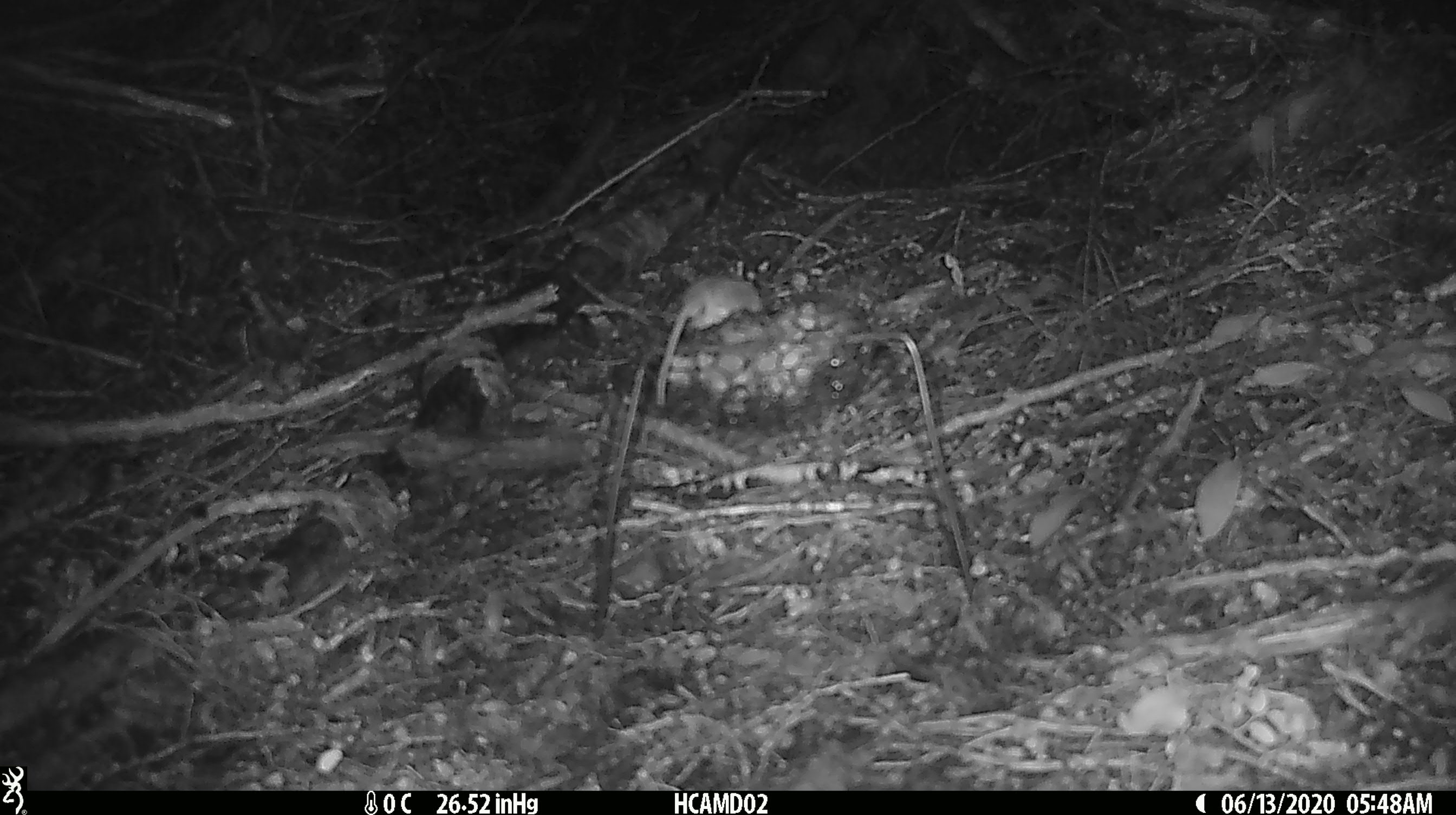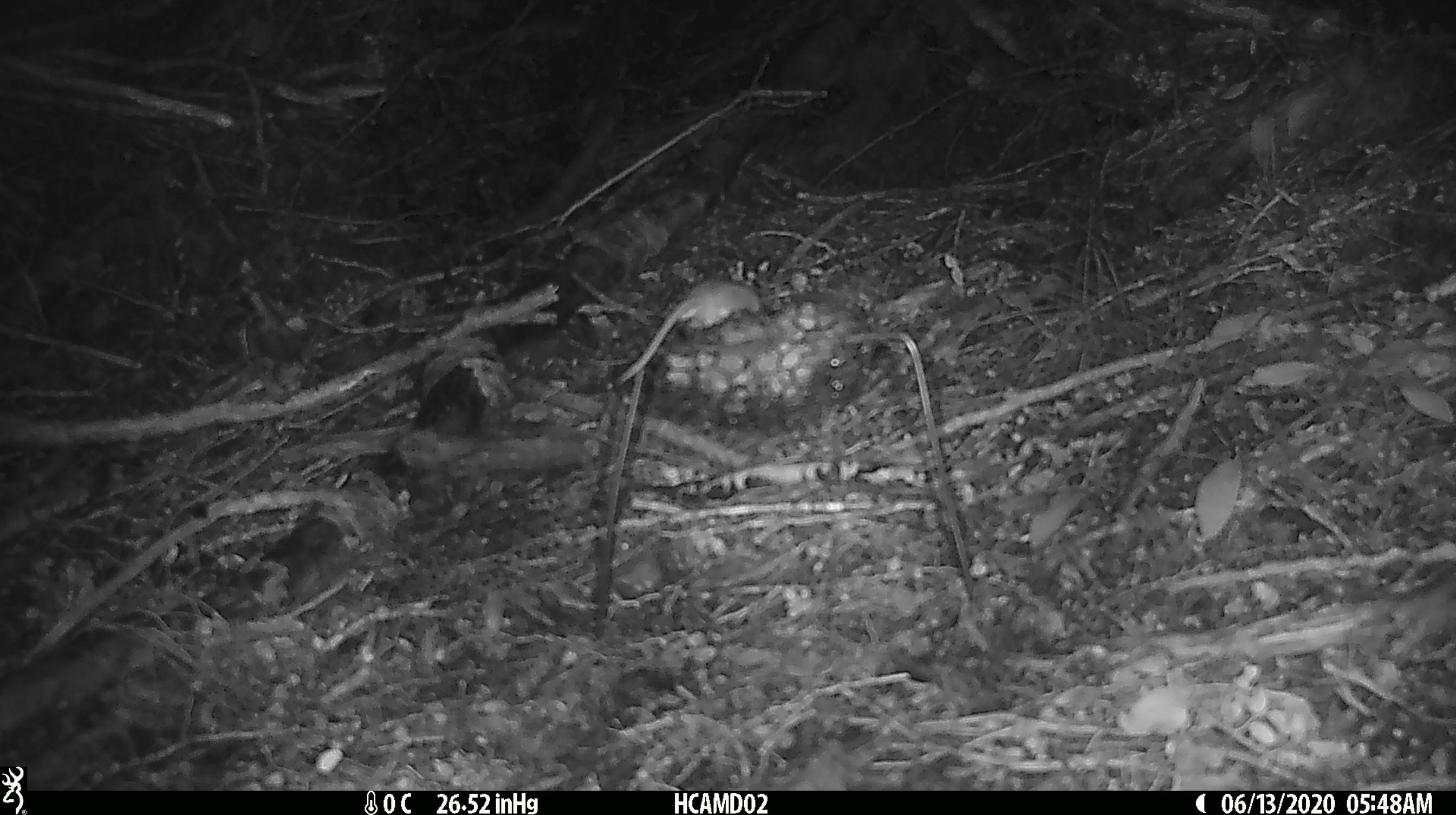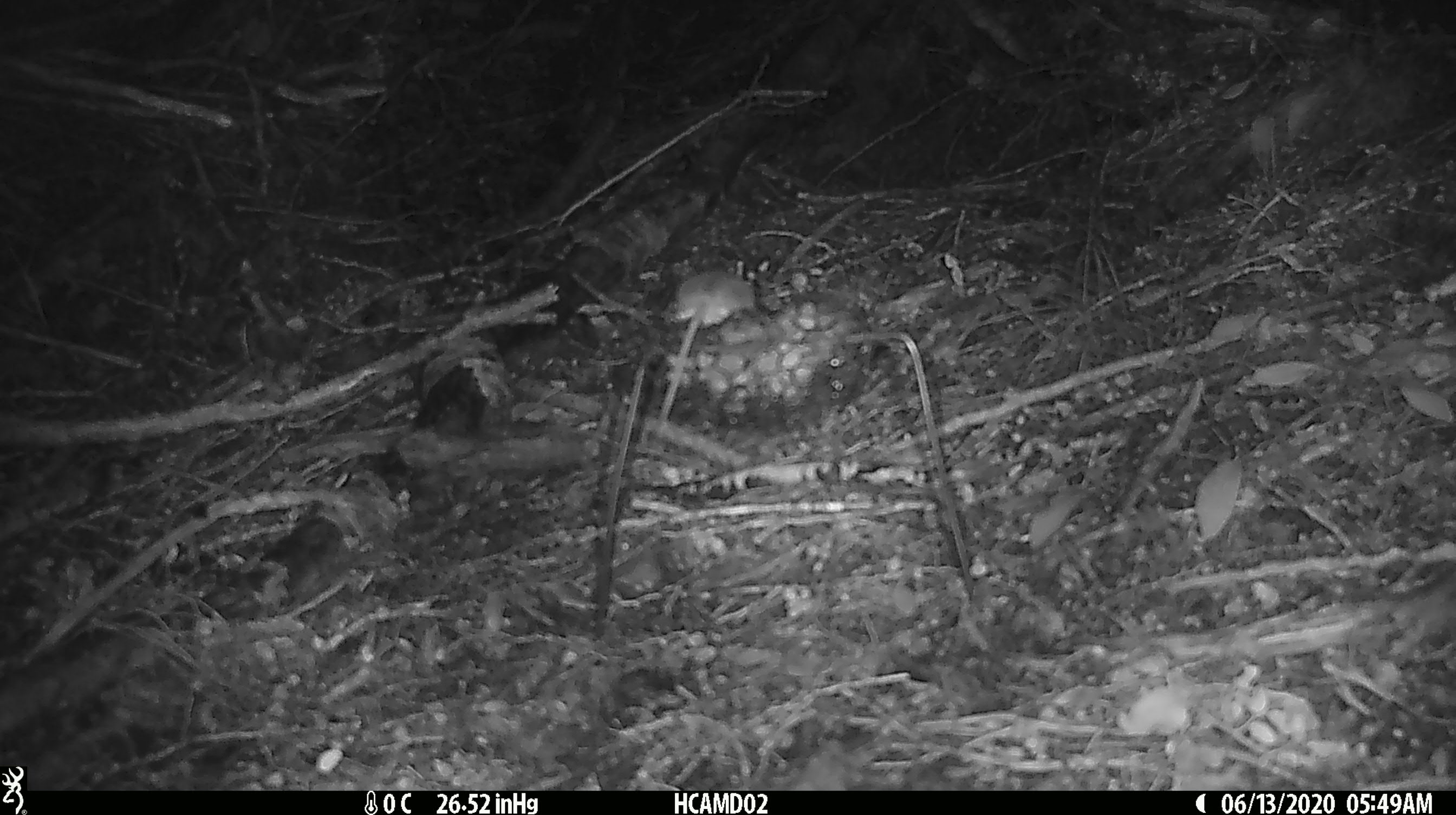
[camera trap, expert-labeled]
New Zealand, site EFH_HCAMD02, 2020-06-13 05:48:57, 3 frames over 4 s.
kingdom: Animalia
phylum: Chordata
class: Mammalia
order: Rodentia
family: Muridae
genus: Mus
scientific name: Mus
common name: mouse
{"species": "mouse (Mus)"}